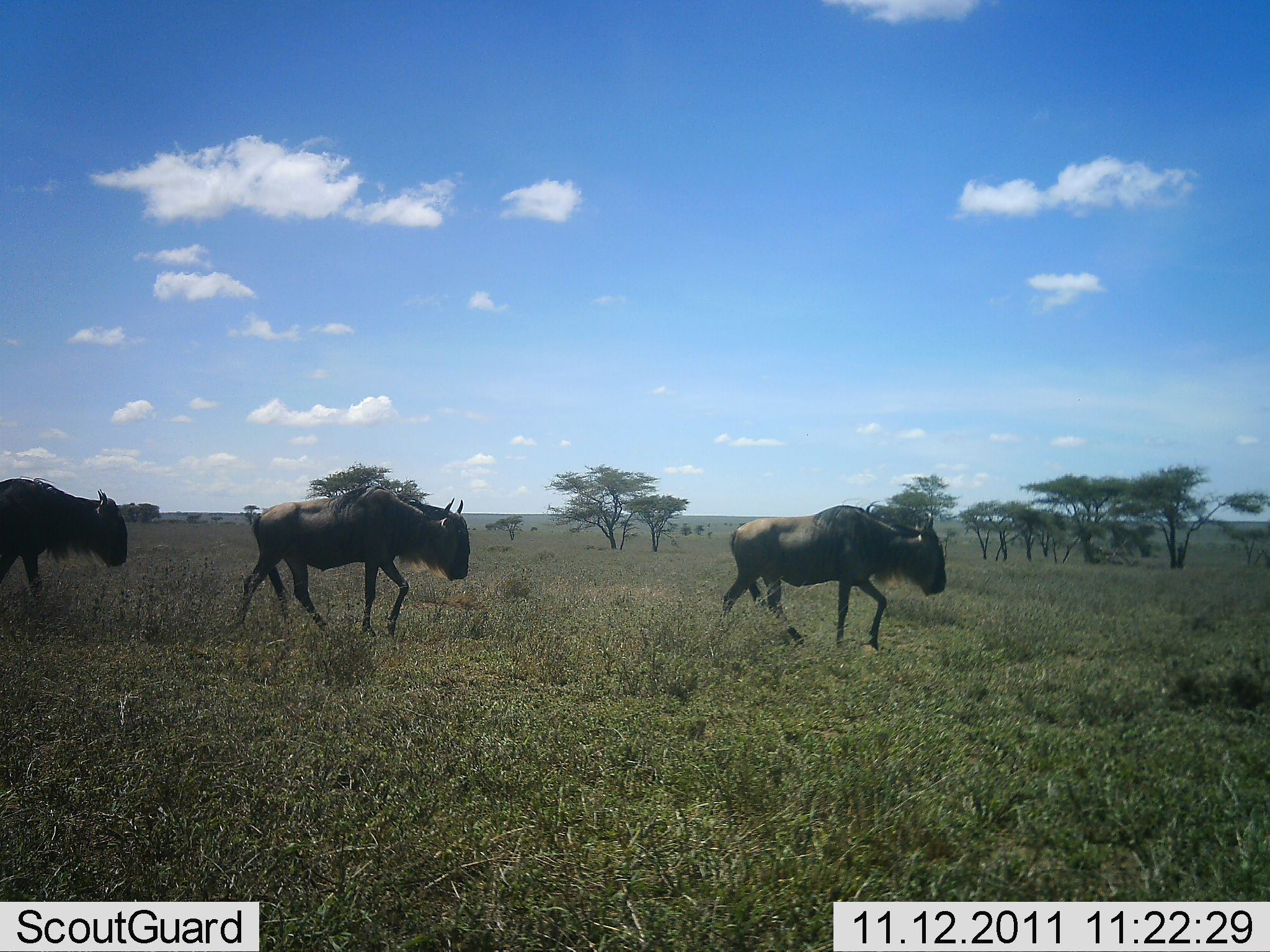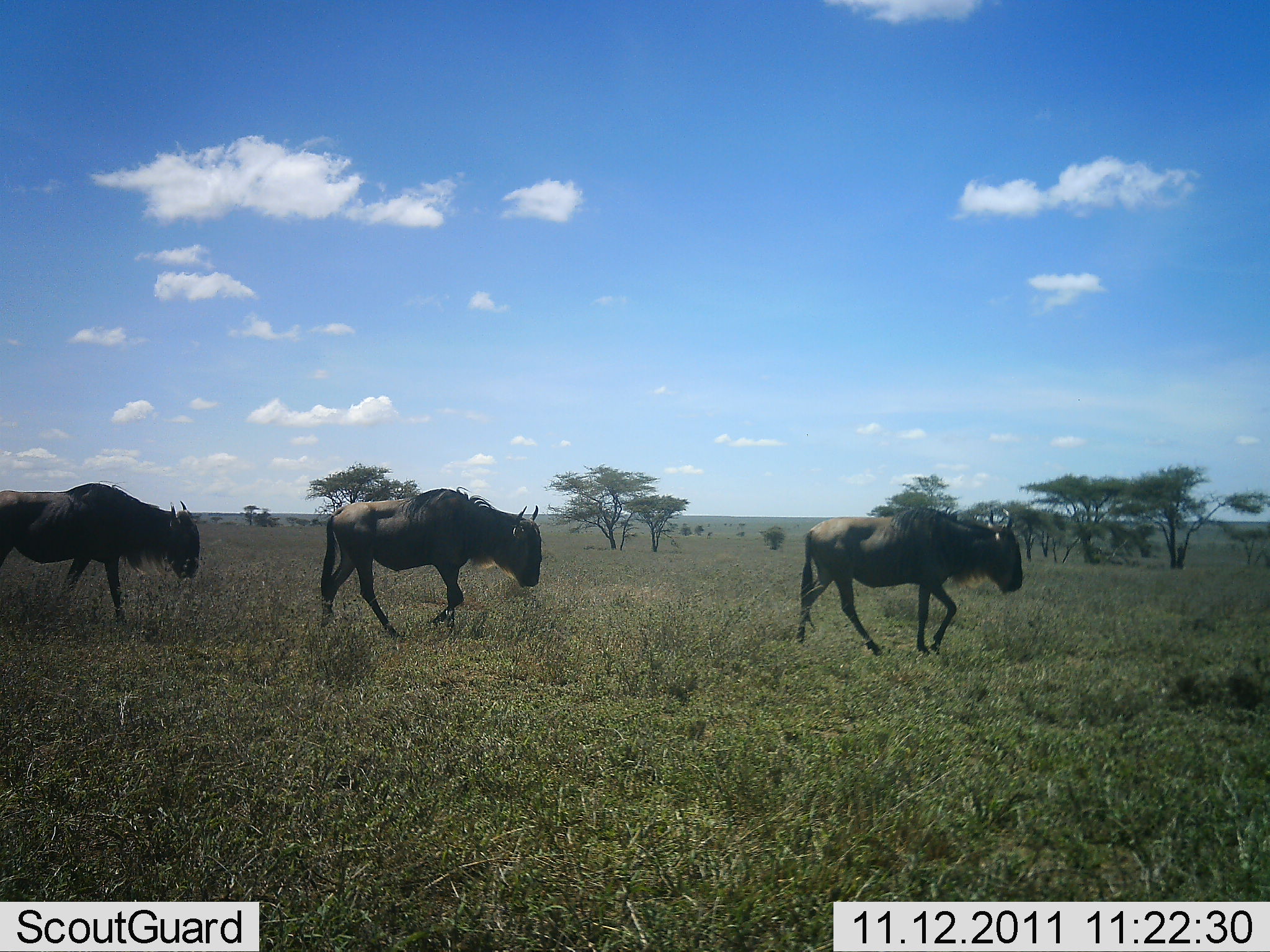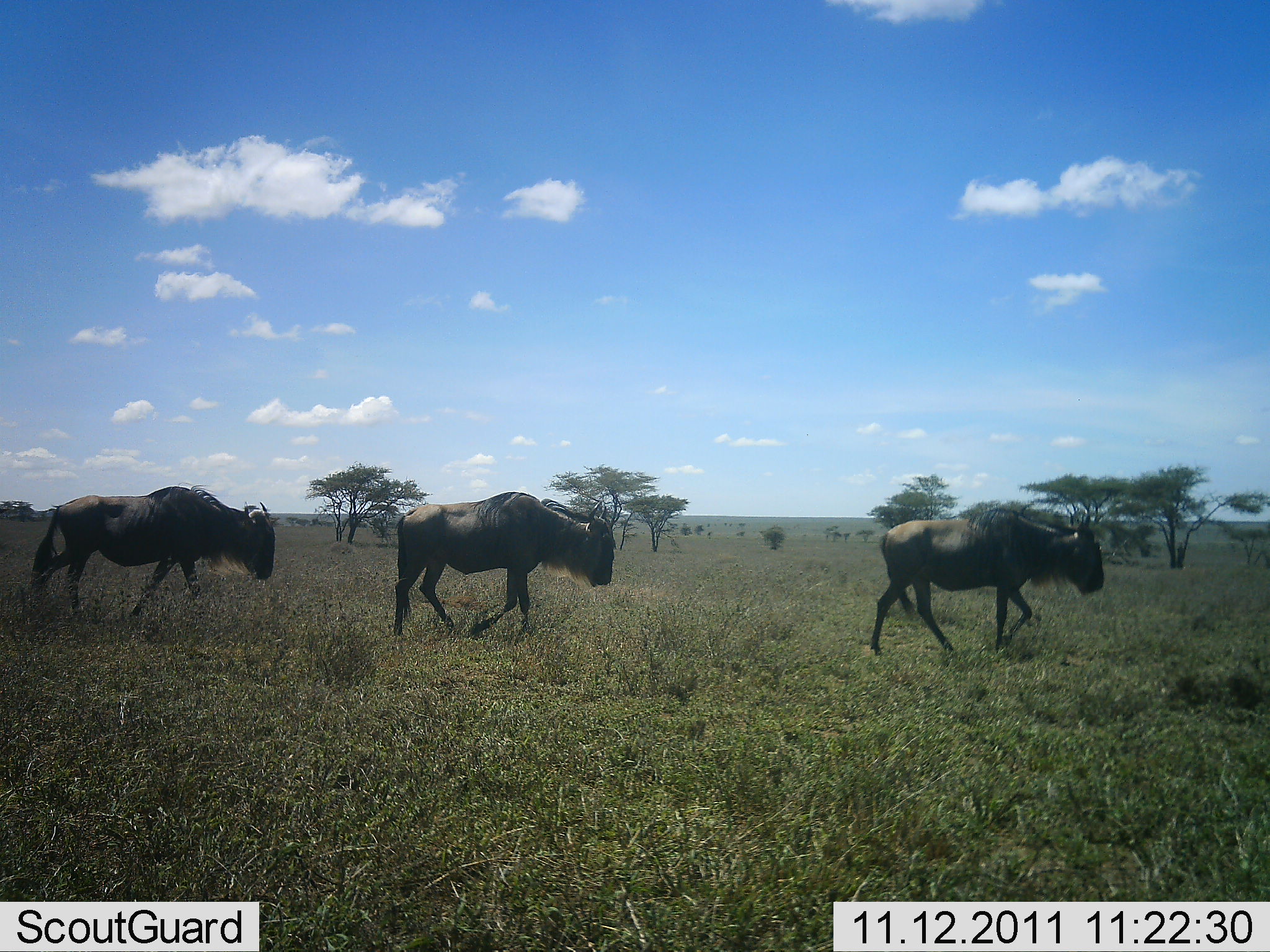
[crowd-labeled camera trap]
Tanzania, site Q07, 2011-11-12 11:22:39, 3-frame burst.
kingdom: Animalia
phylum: Chordata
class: Mammalia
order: Artiodactyla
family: Bovidae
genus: Connochaetes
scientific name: Connochaetes taurinus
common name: blue wildebeest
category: wildebeest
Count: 3.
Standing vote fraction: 7%.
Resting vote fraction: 0%.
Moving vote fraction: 100%.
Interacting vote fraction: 0%.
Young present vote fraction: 0%.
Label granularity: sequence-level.